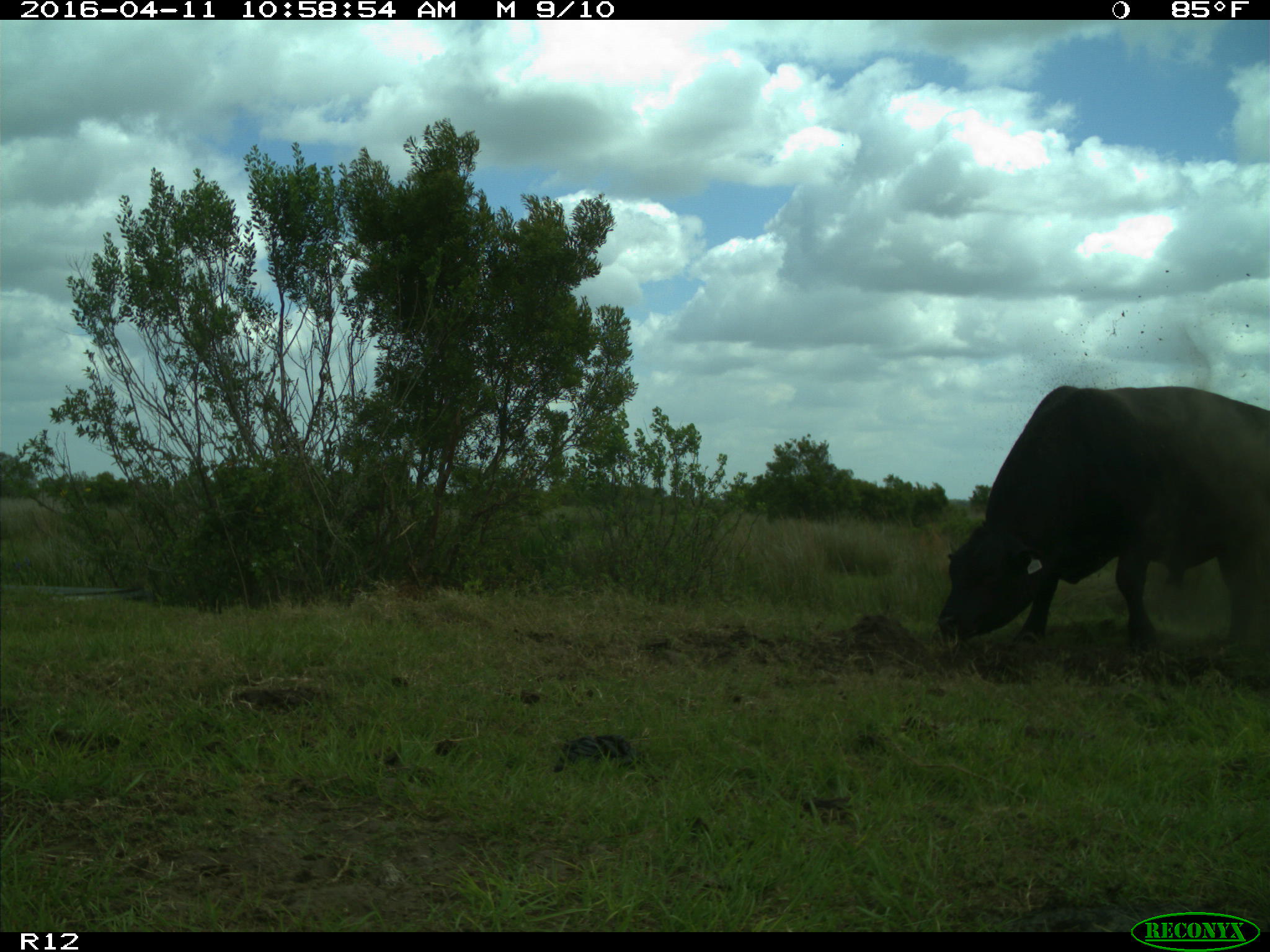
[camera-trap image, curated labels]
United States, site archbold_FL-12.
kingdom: Animalia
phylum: Chordata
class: Mammalia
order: Artiodactyla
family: Bovidae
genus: Bos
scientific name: Bos taurus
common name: domestic cow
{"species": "Bos taurus (domestic cow)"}